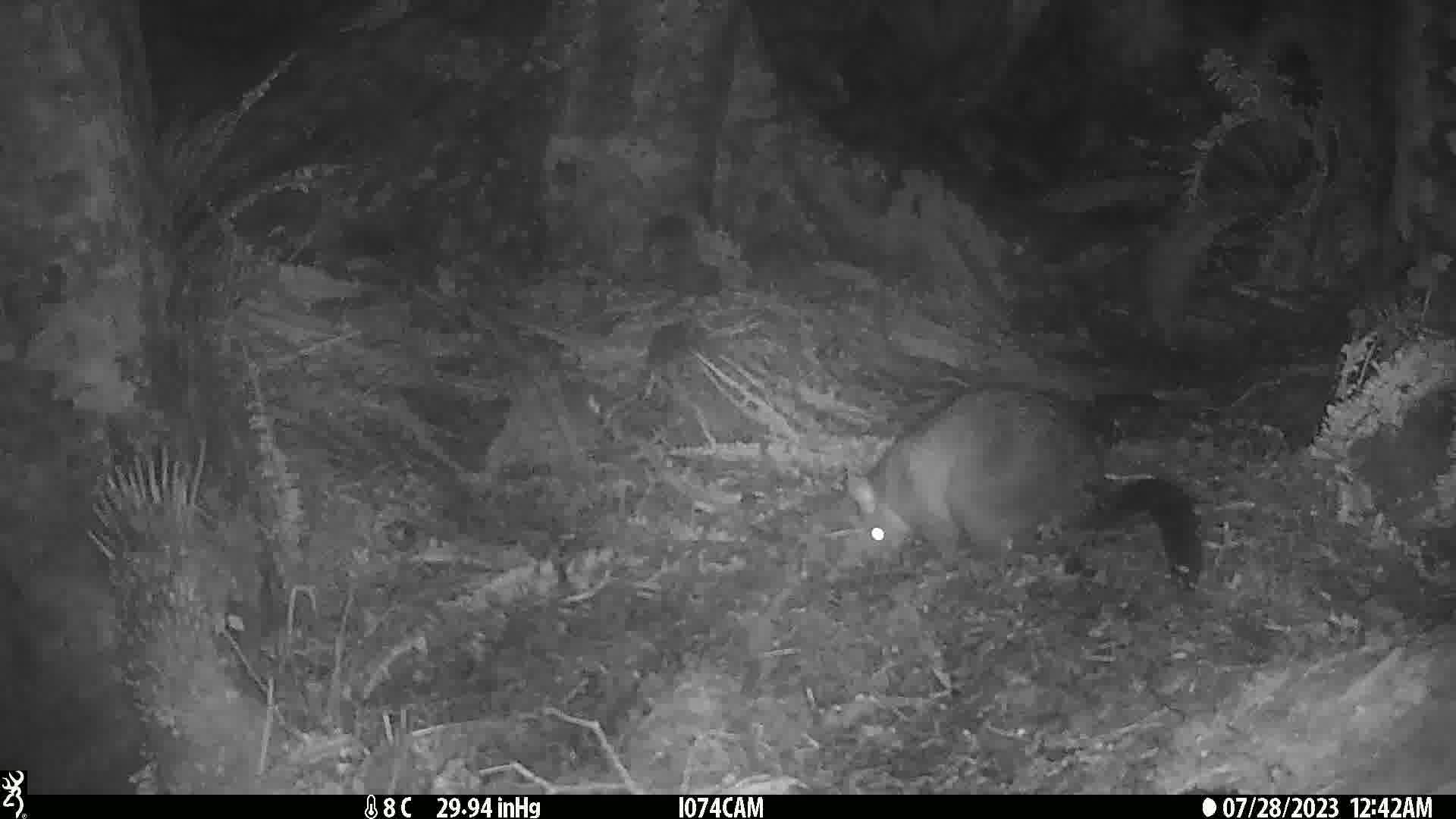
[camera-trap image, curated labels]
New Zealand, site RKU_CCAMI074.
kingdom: Animalia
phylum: Chordata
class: Mammalia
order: Diprotodontia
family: Phalangeridae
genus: Trichosurus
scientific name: Trichosurus vulpecula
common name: common brushtail possum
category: possum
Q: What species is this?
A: Possum (common brushtail possum) (Trichosurus vulpecula).